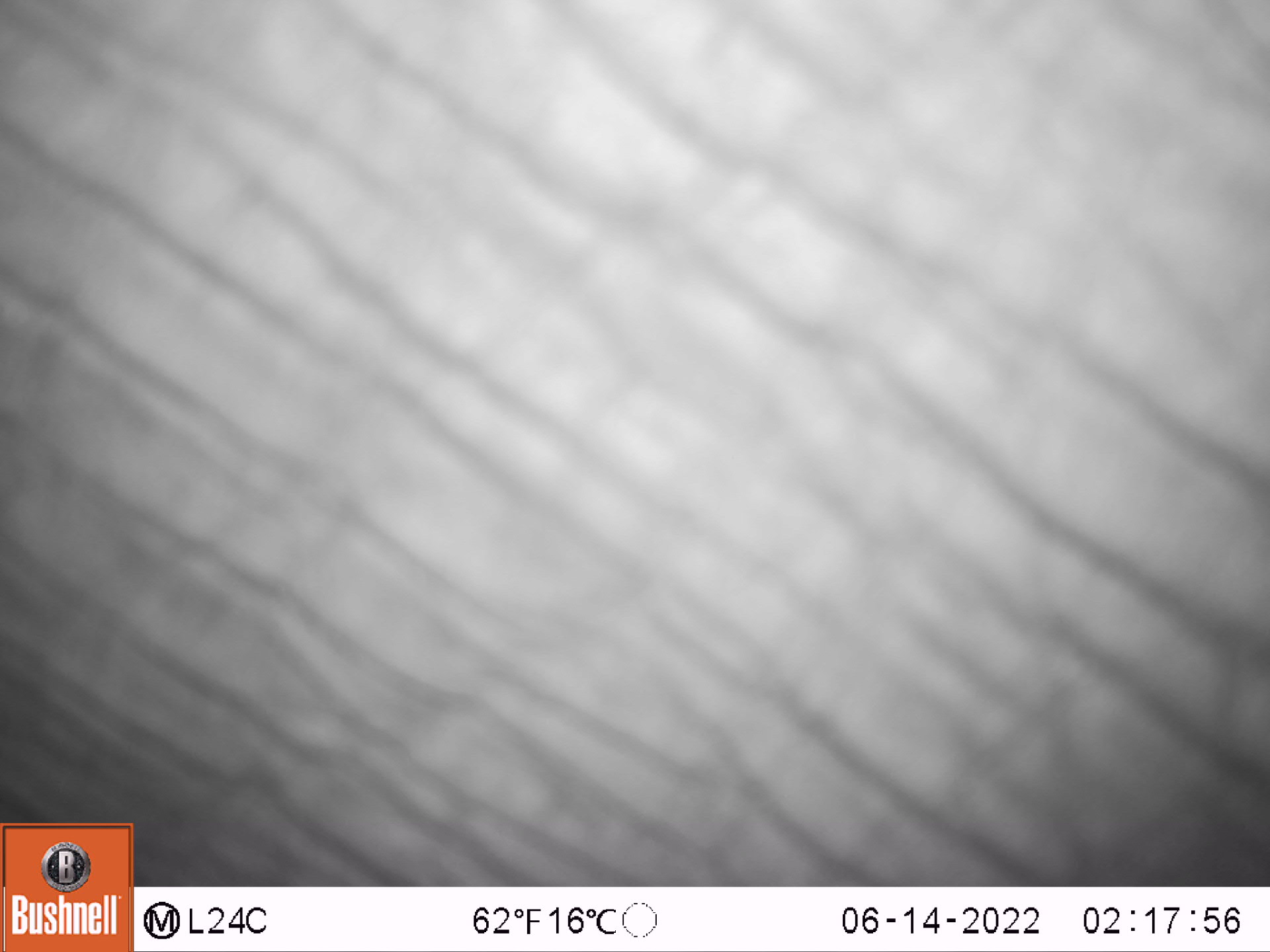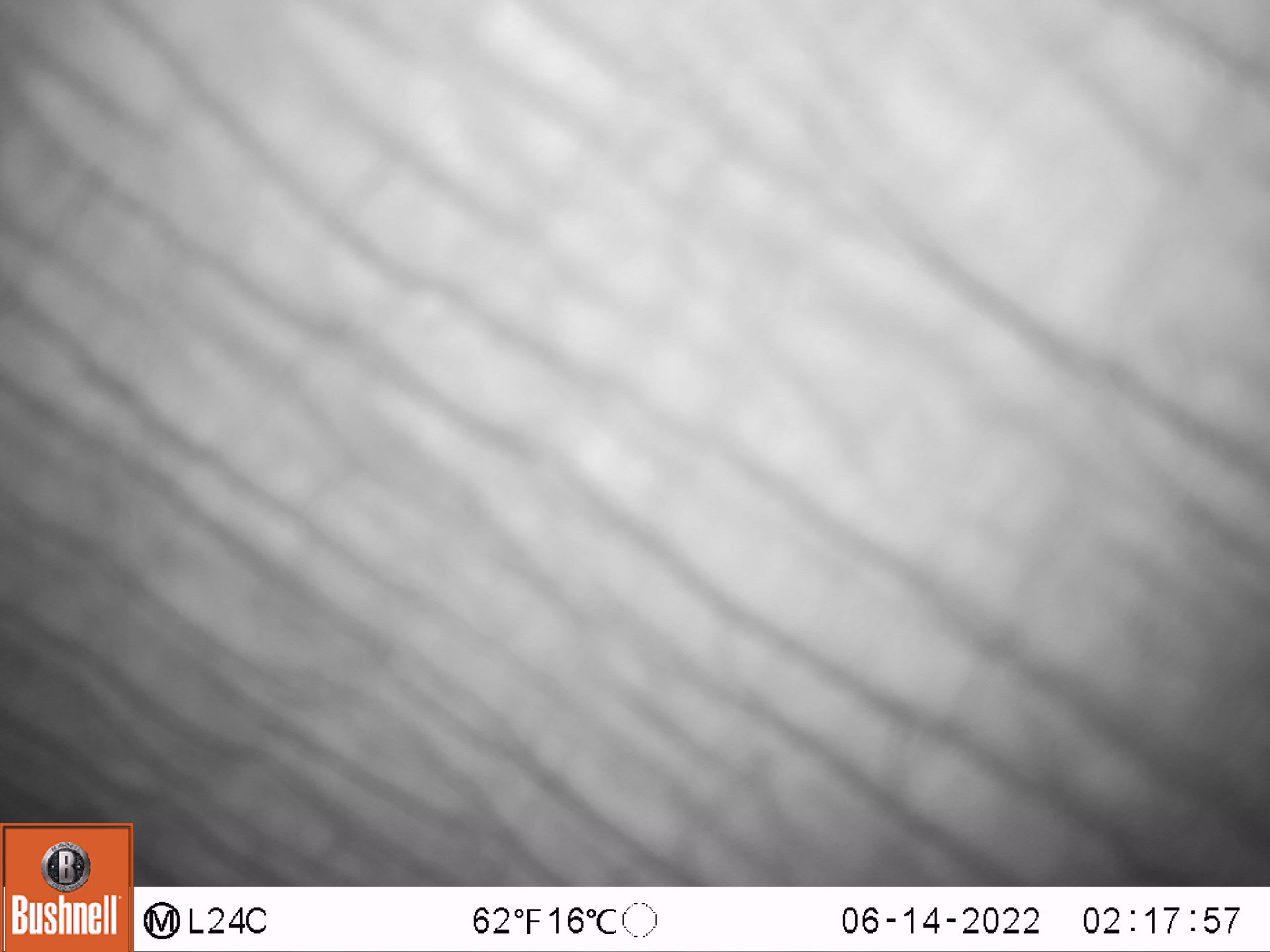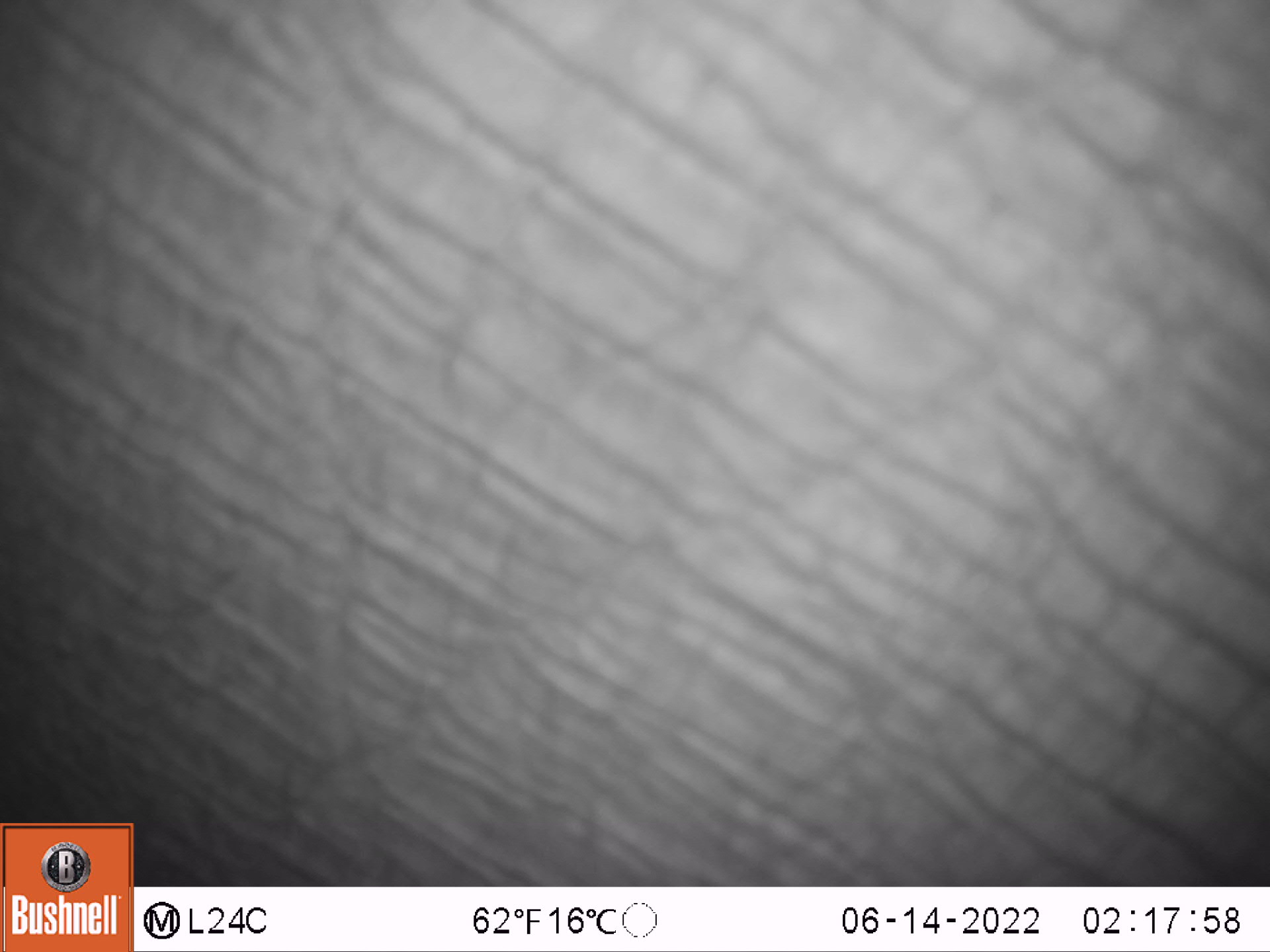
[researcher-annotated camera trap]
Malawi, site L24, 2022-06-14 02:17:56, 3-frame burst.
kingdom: Animalia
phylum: Chordata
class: Mammalia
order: Proboscidea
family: Elephantidae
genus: Loxodonta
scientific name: Loxodonta africana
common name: african savanna elephant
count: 1